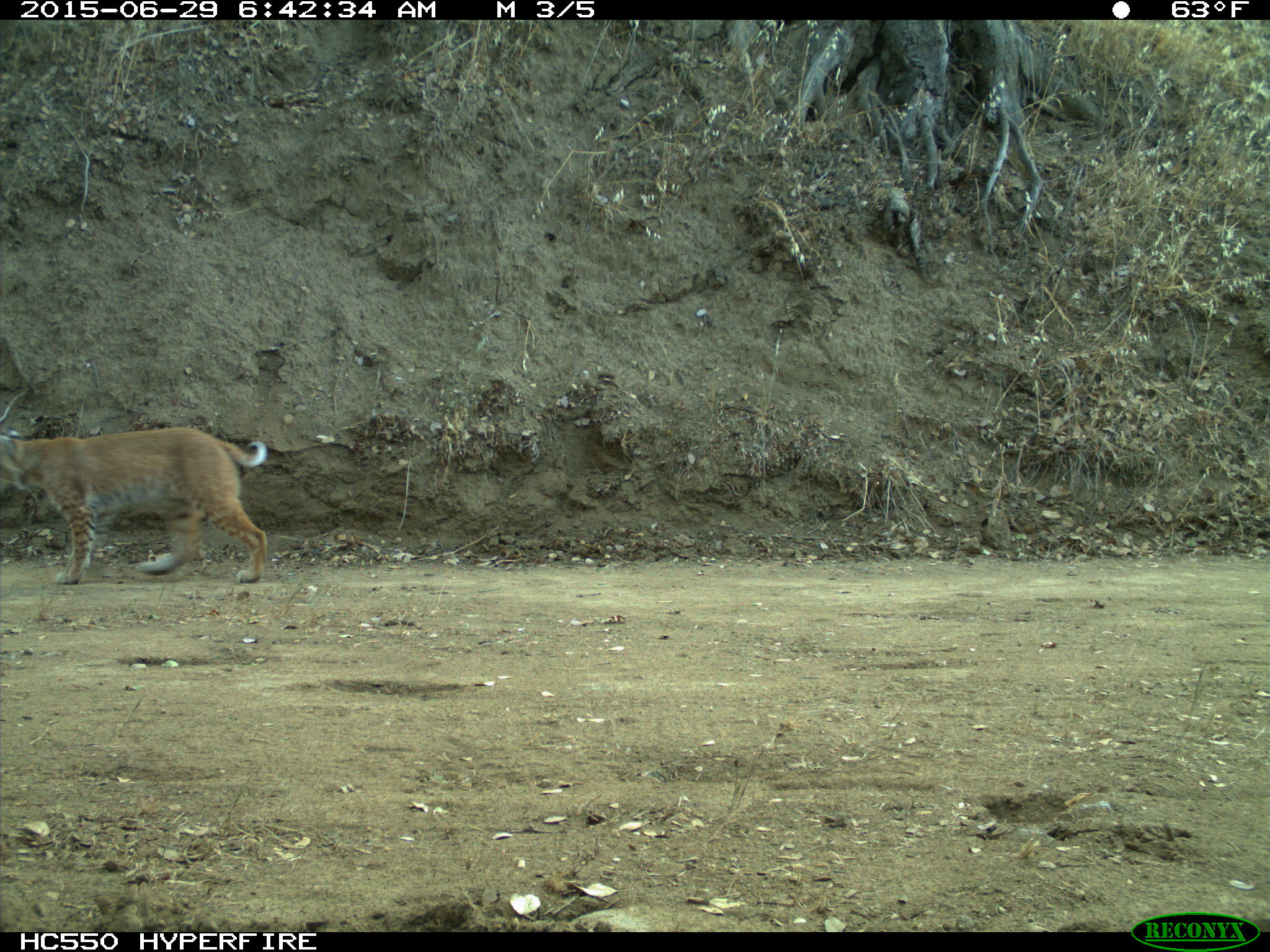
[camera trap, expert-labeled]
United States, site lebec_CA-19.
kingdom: Animalia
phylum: Chordata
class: Mammalia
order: Carnivora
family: Felidae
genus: Lynx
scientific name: Lynx rufus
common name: bobcat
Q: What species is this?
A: Lynx rufus (bobcat).